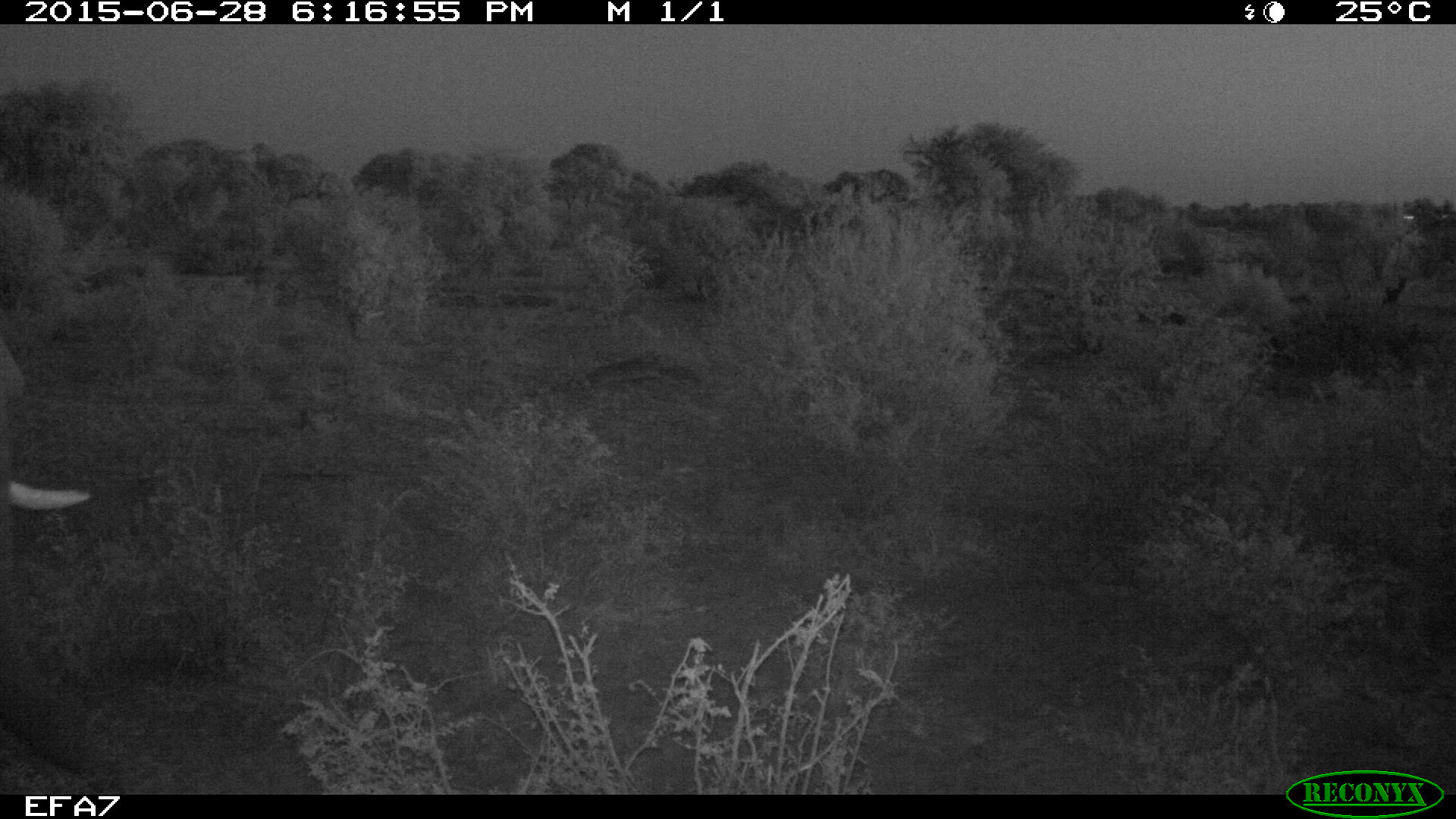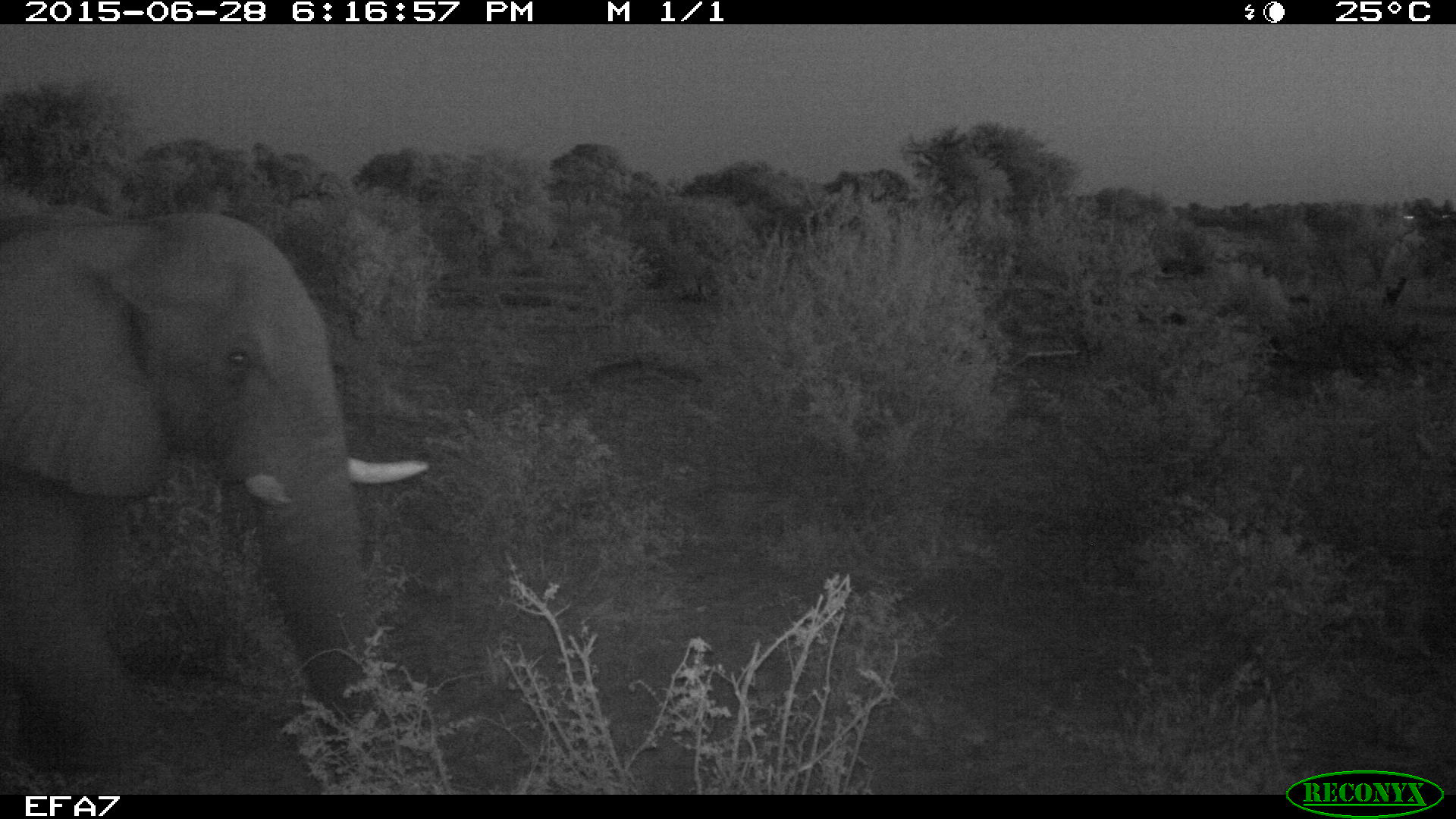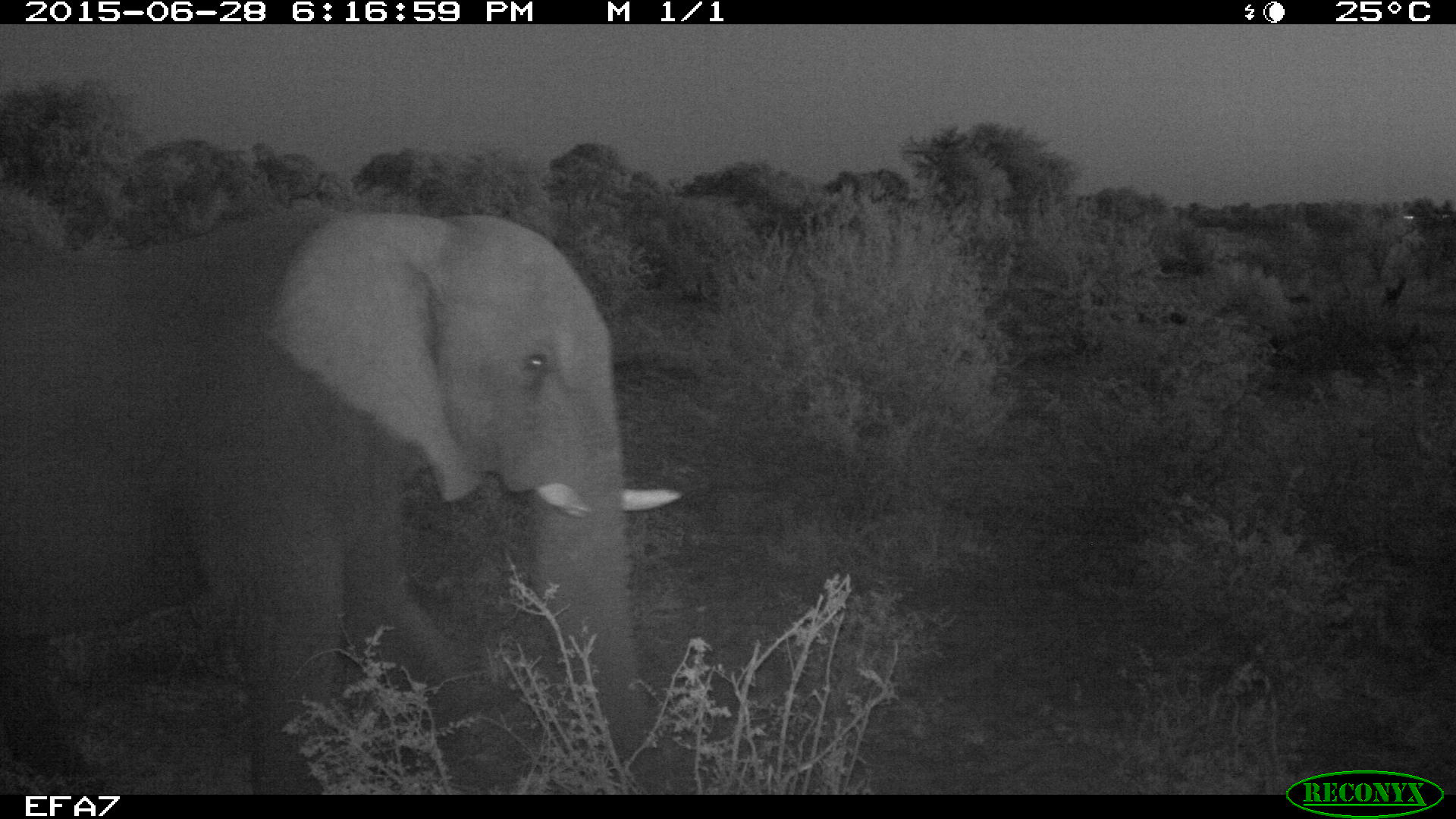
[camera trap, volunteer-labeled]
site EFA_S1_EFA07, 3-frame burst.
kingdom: Animalia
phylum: Chordata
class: Mammalia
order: Proboscidea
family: Elephantidae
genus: Loxodonta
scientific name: Loxodonta africana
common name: african bush elephant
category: elephant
Elephant (african bush elephant) (Loxodonta africana), count 1. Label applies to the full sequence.